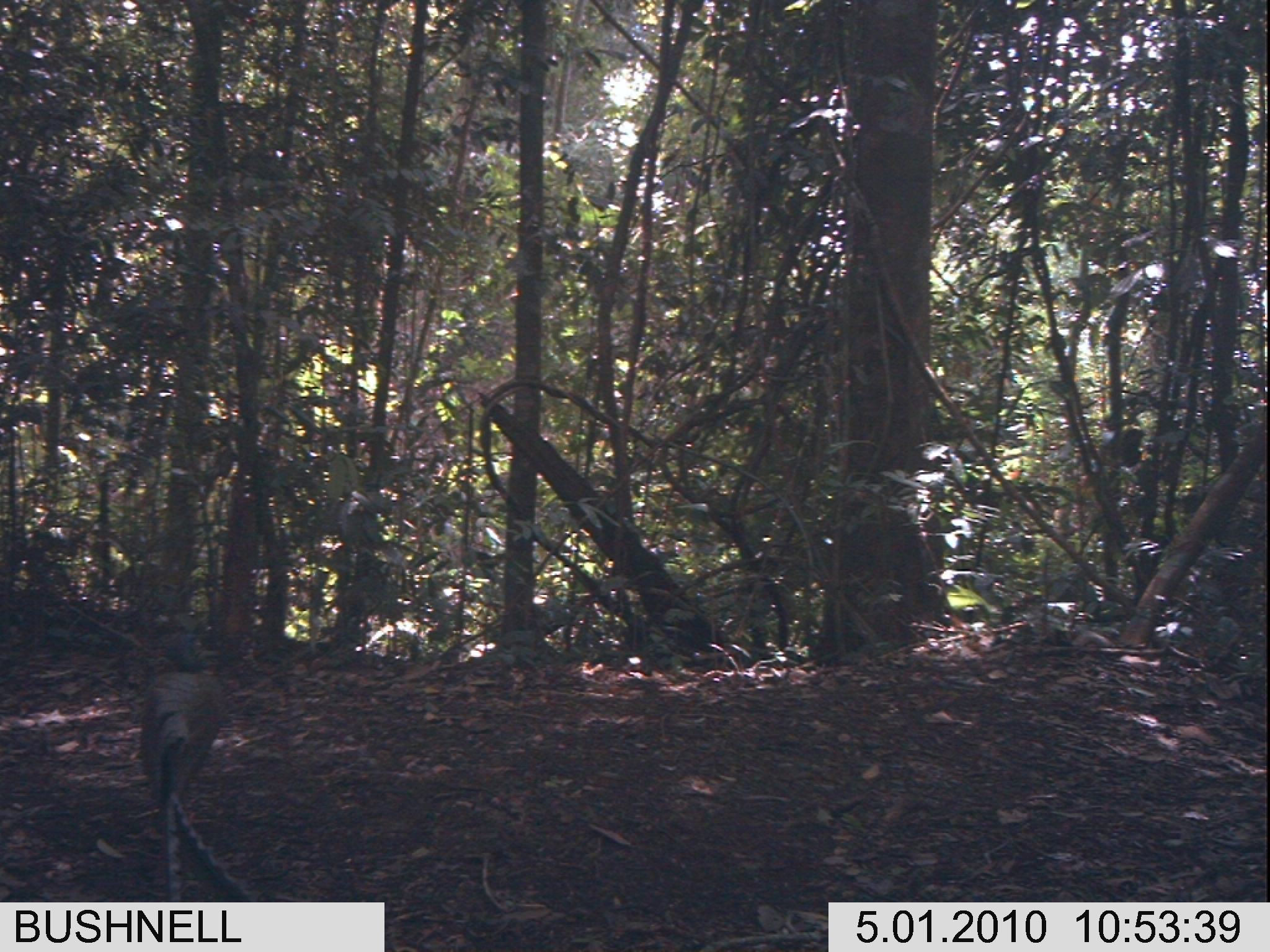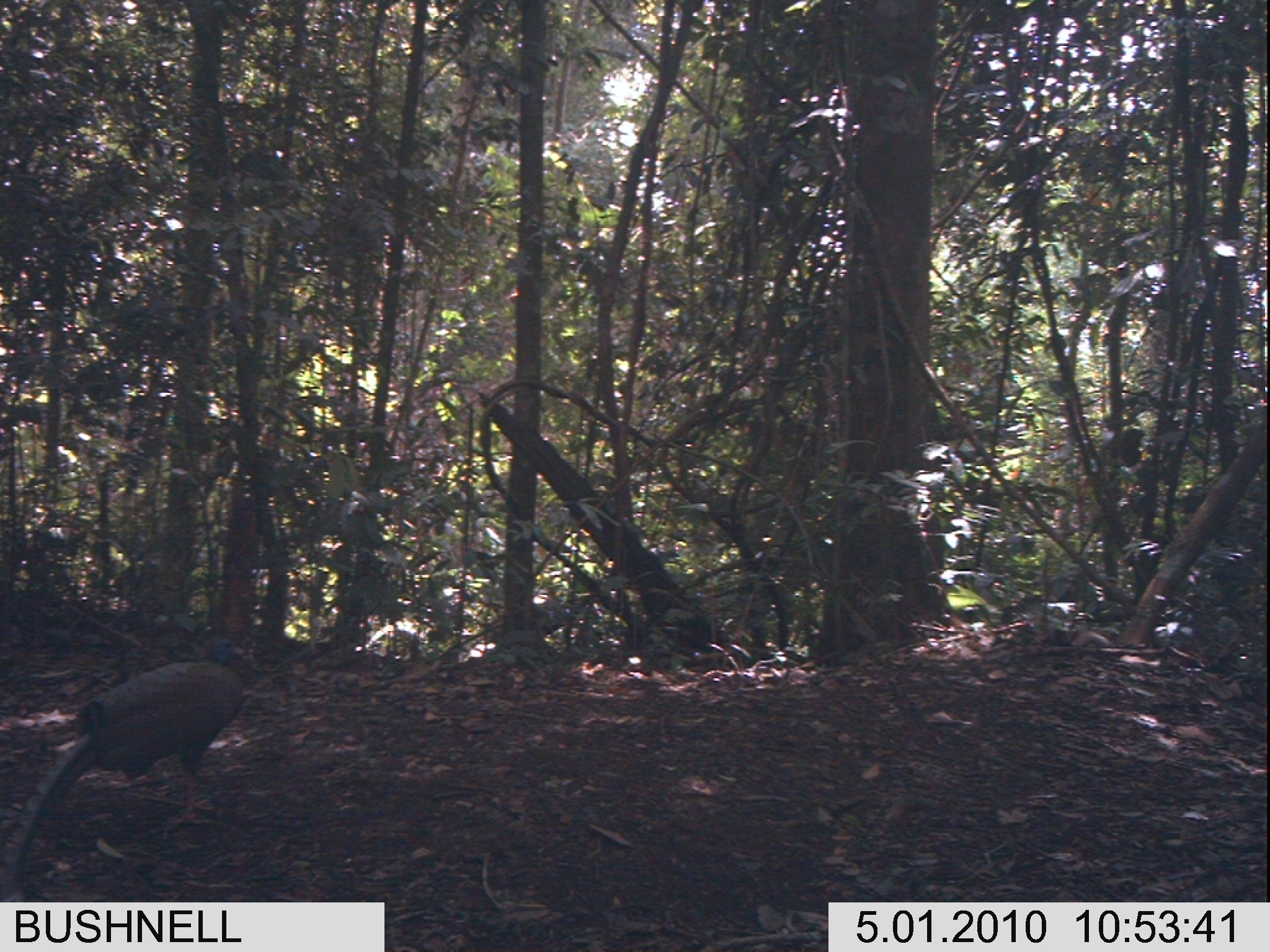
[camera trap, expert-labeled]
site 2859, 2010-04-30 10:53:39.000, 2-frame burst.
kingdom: Animalia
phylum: Chordata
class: Aves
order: Galliformes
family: Phasianidae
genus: Argusianus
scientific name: Argusianus argus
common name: great argus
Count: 1.